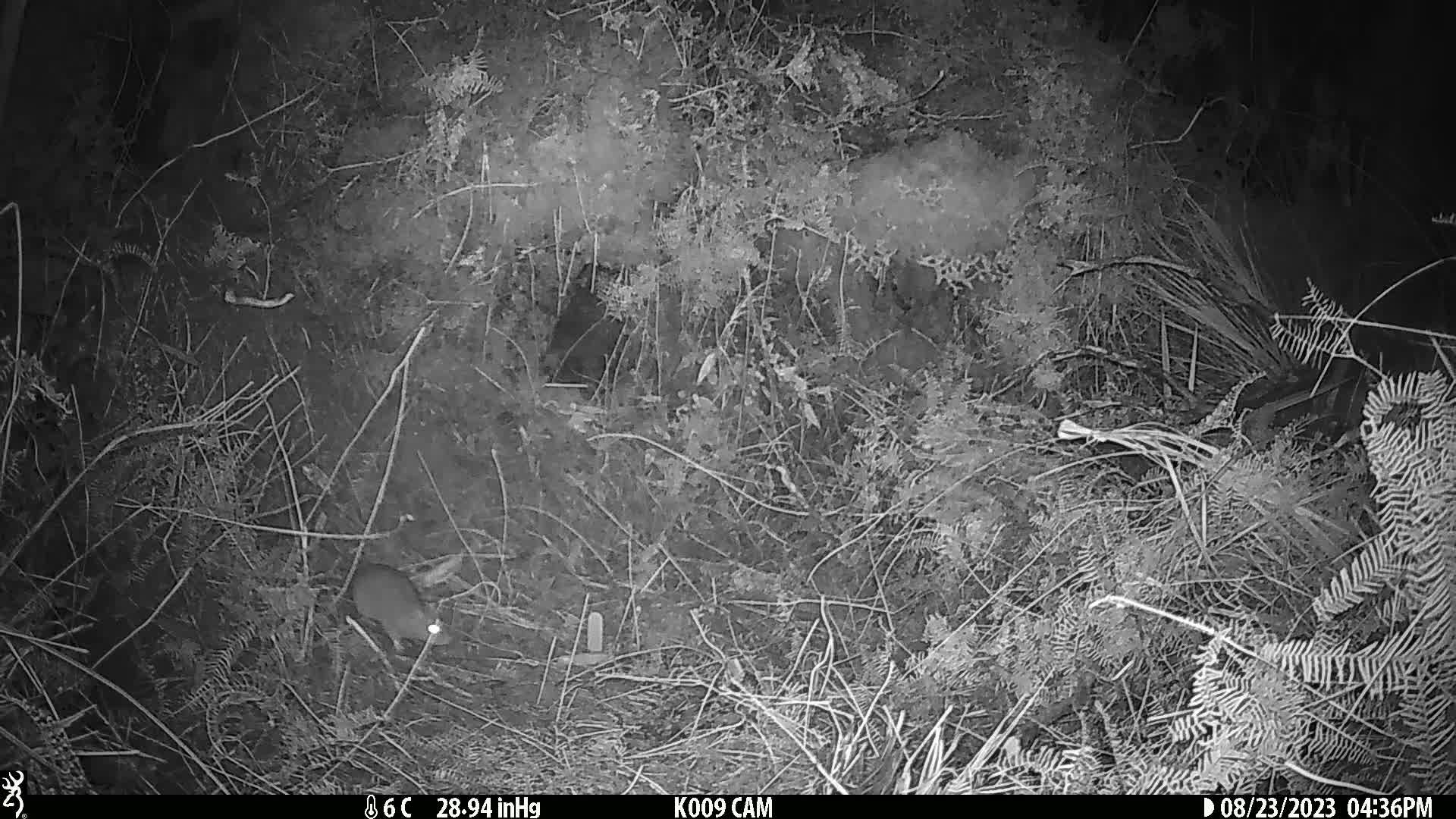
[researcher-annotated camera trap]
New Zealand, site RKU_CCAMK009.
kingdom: Animalia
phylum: Chordata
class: Mammalia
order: Rodentia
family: Muridae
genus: Rattus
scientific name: Rattus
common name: rat